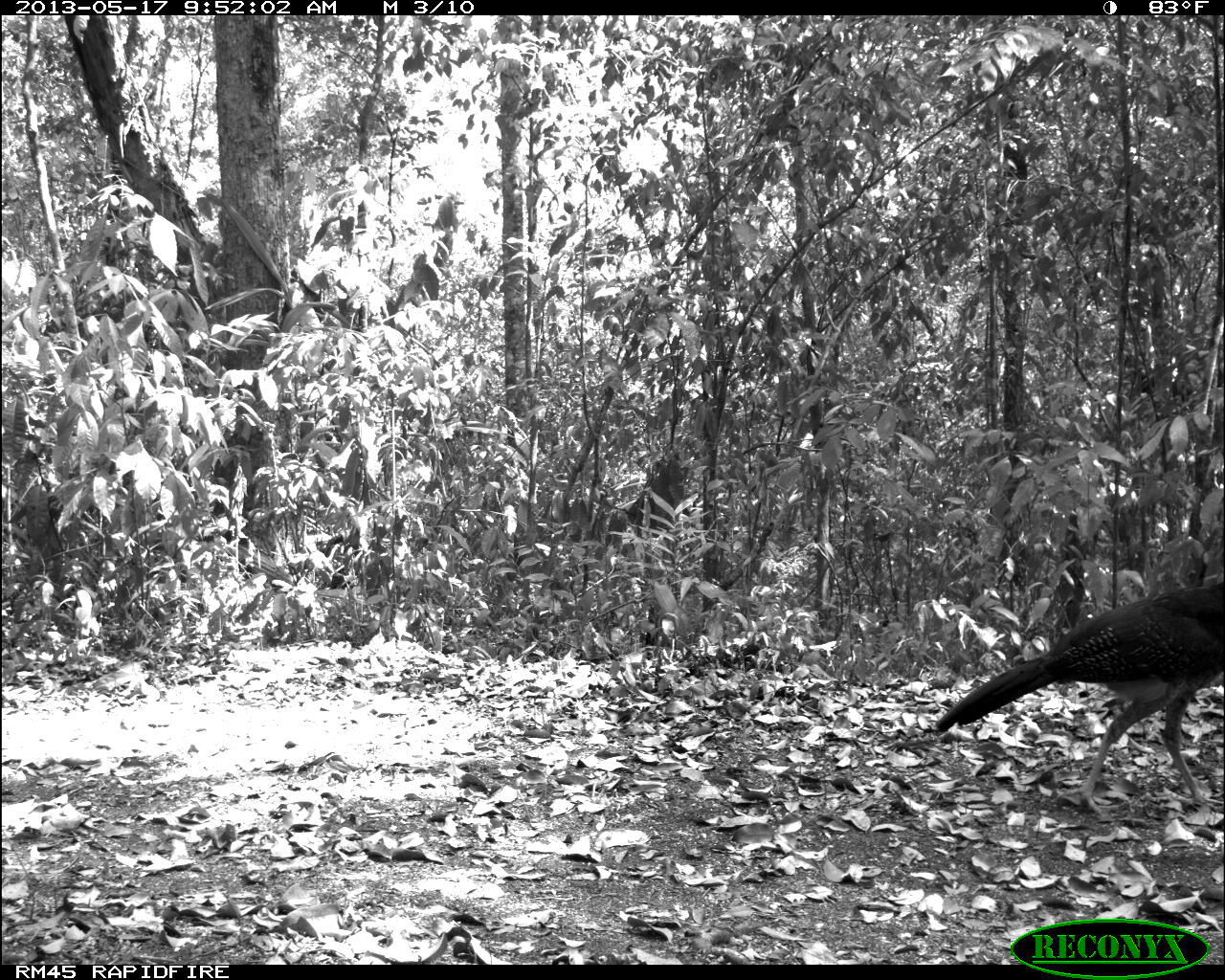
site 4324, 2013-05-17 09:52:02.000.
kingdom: Animalia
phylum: Chordata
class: Aves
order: Galliformes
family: Cracidae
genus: Crax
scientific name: Crax rubra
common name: great curassow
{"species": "Crax rubra (great curassow)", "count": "1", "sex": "female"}